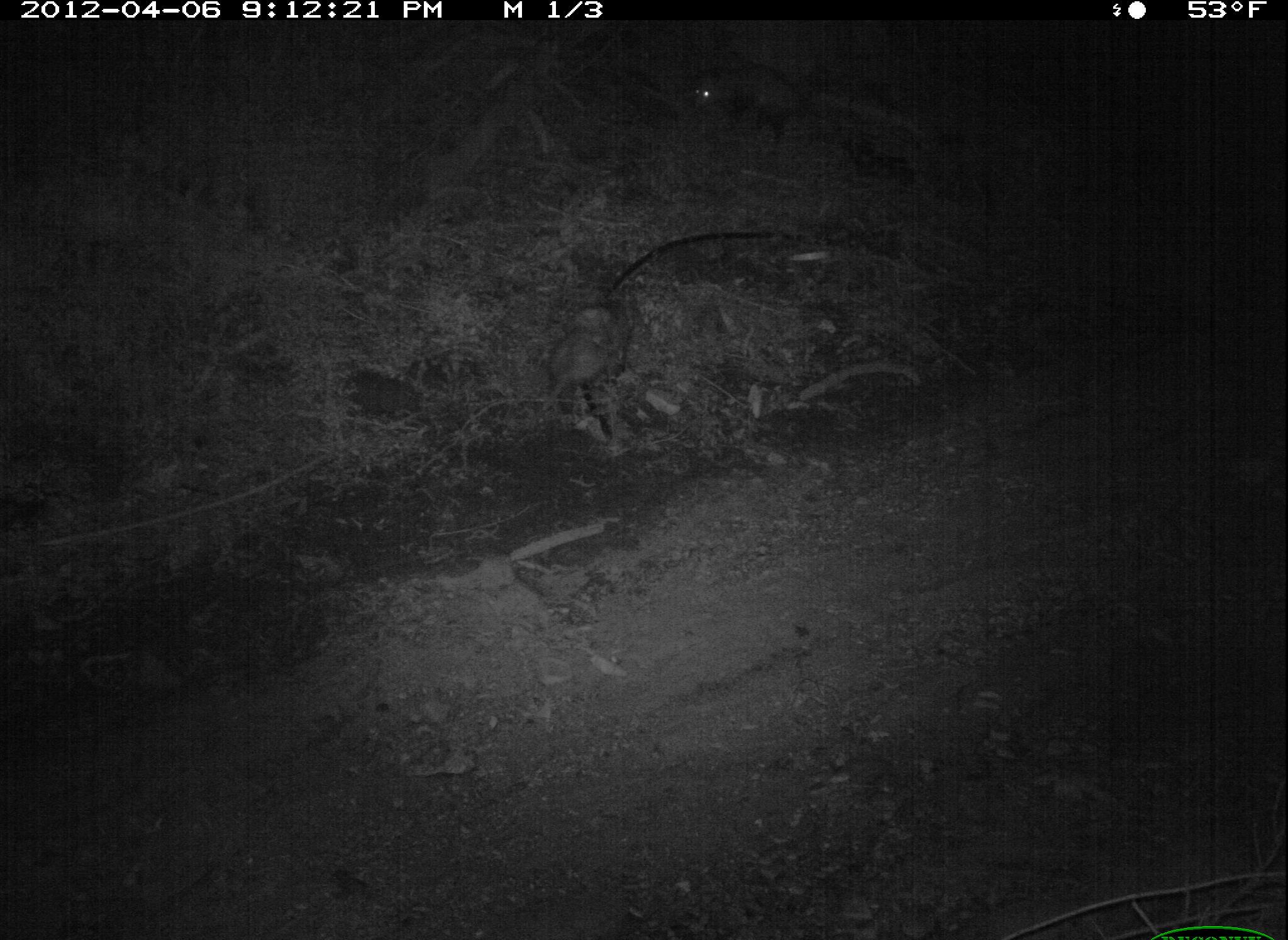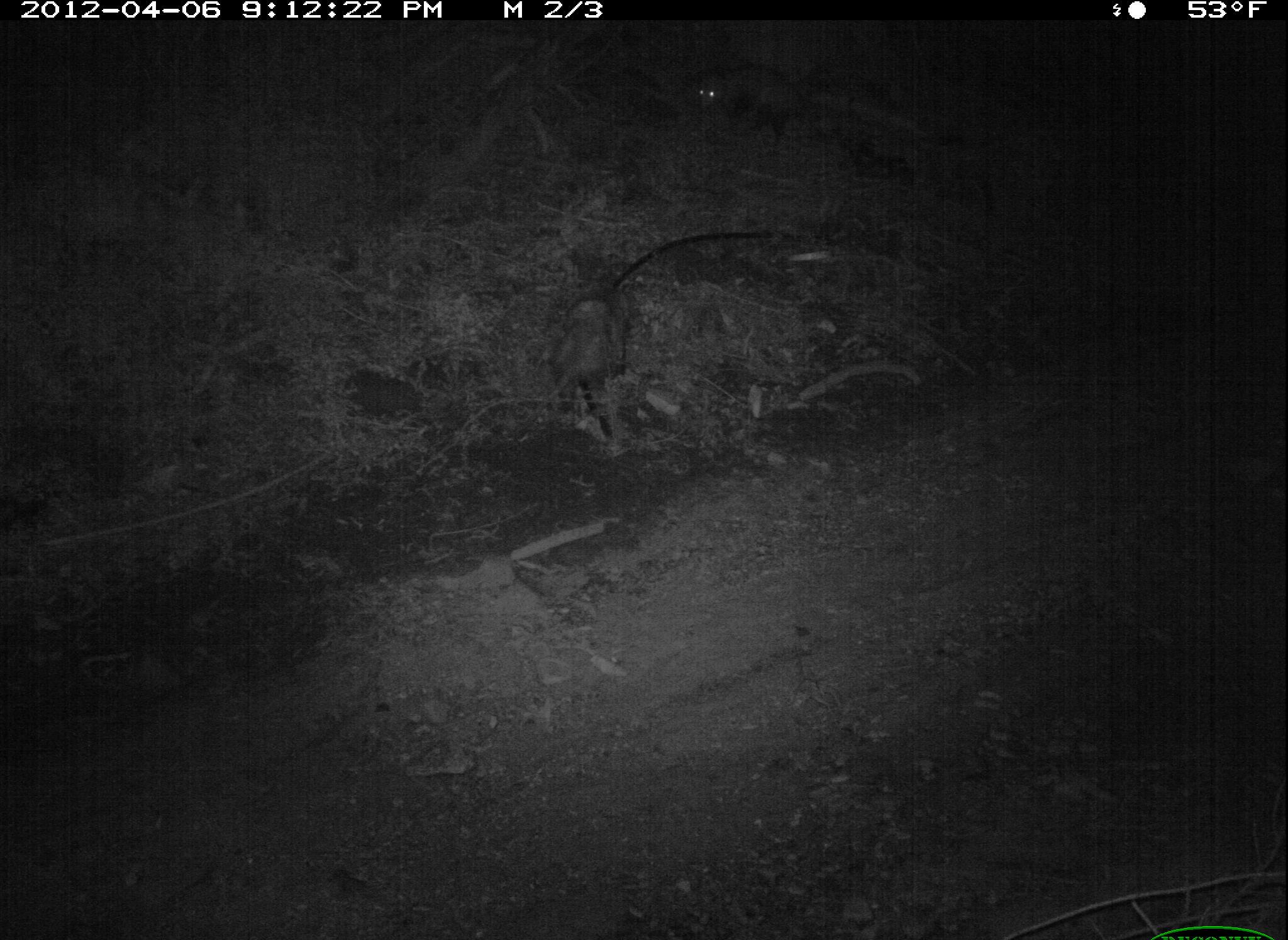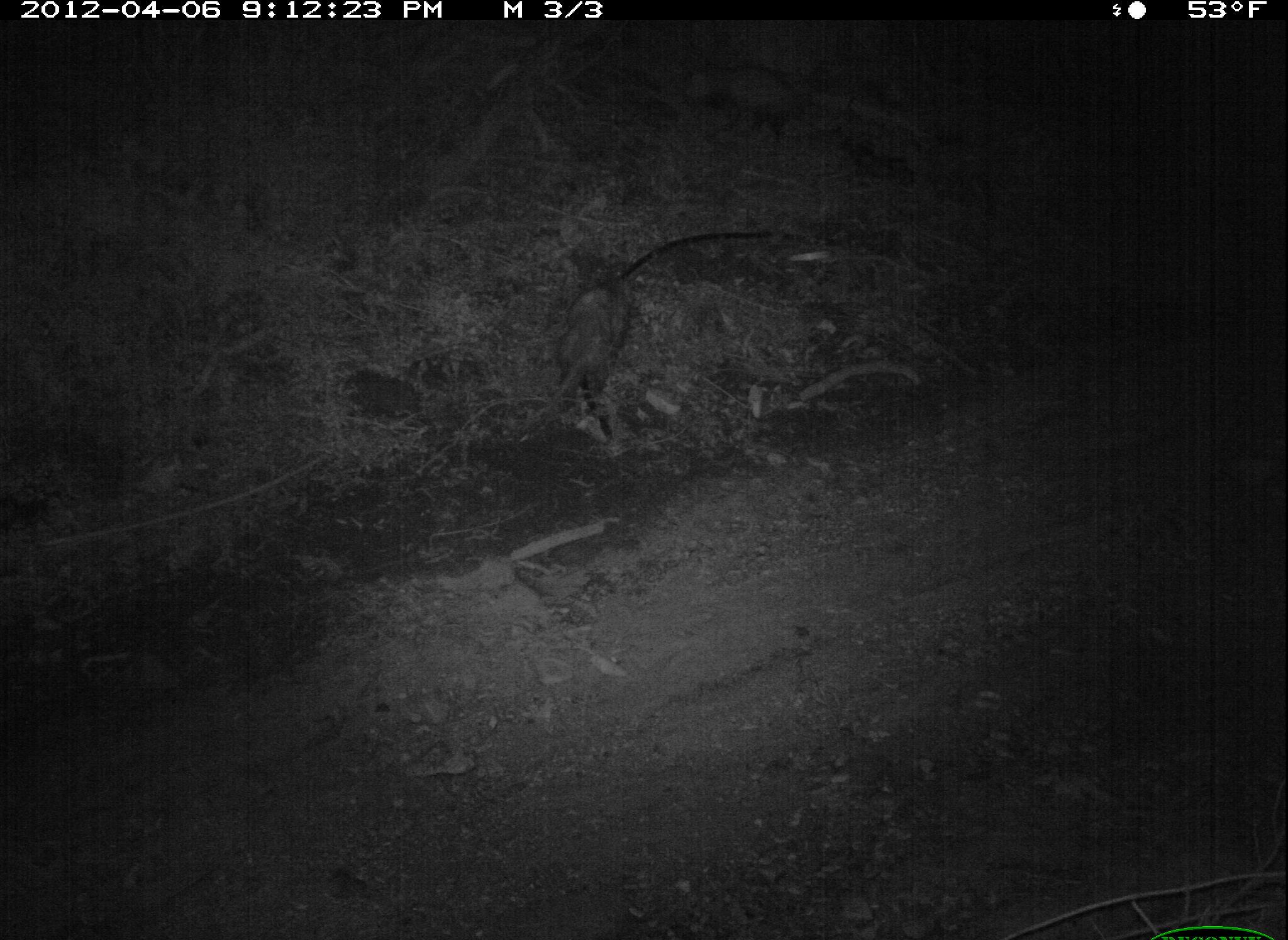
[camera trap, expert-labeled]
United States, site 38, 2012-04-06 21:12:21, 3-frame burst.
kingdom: Animalia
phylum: Chordata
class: Mammalia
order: Didelphimorphia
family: Didelphidae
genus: Didelphis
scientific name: Didelphis virginiana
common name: virginia opossum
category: opossum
Opossum (virginia opossum) (Didelphis virginiana).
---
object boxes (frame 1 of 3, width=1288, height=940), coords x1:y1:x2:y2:
opossum: 538:292:655:430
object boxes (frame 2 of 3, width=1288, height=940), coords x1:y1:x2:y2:
opossum: 509:286:629:453; 688:60:815:146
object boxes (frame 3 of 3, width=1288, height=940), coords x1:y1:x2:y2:
opossum: 535:257:646:435